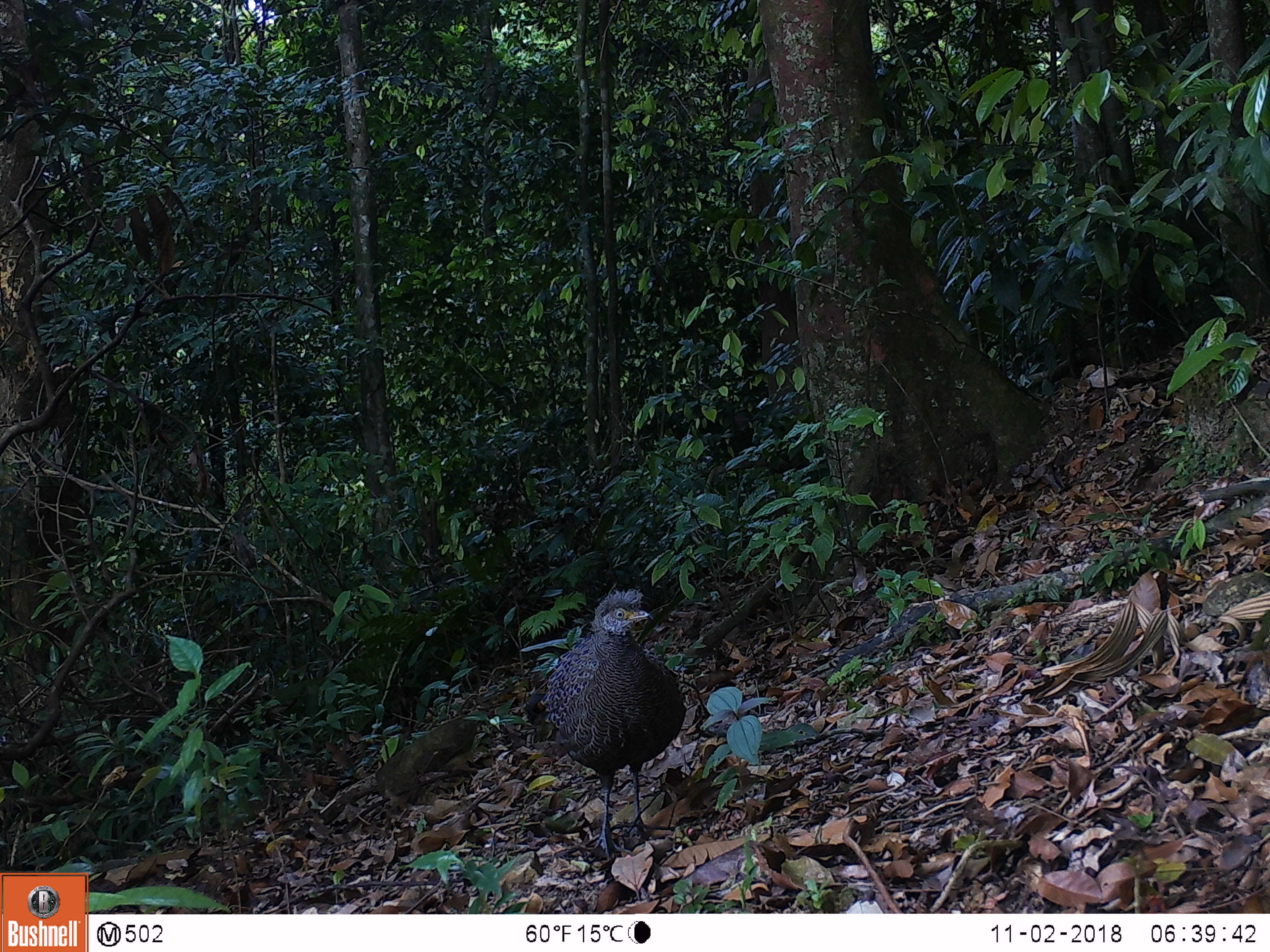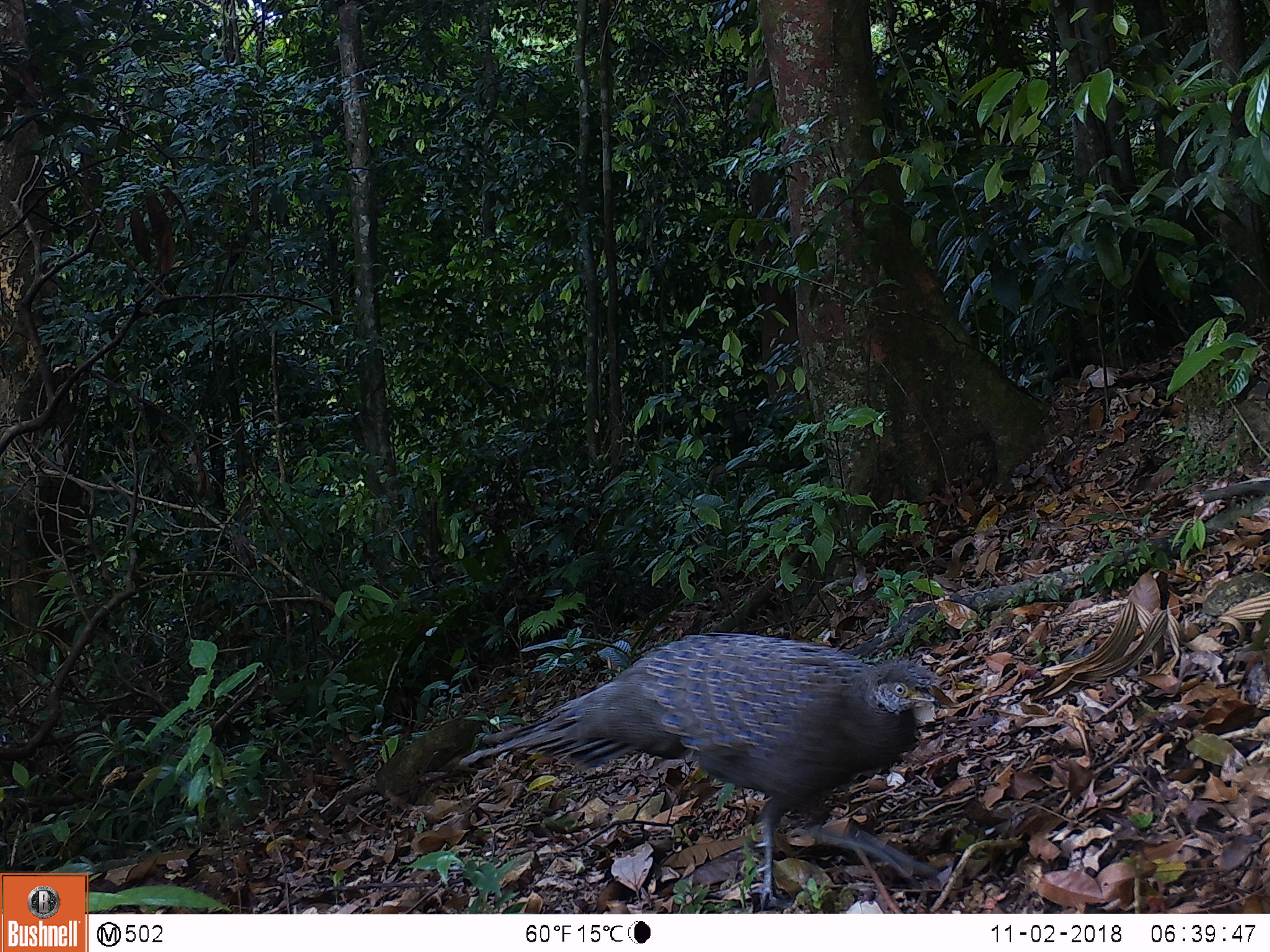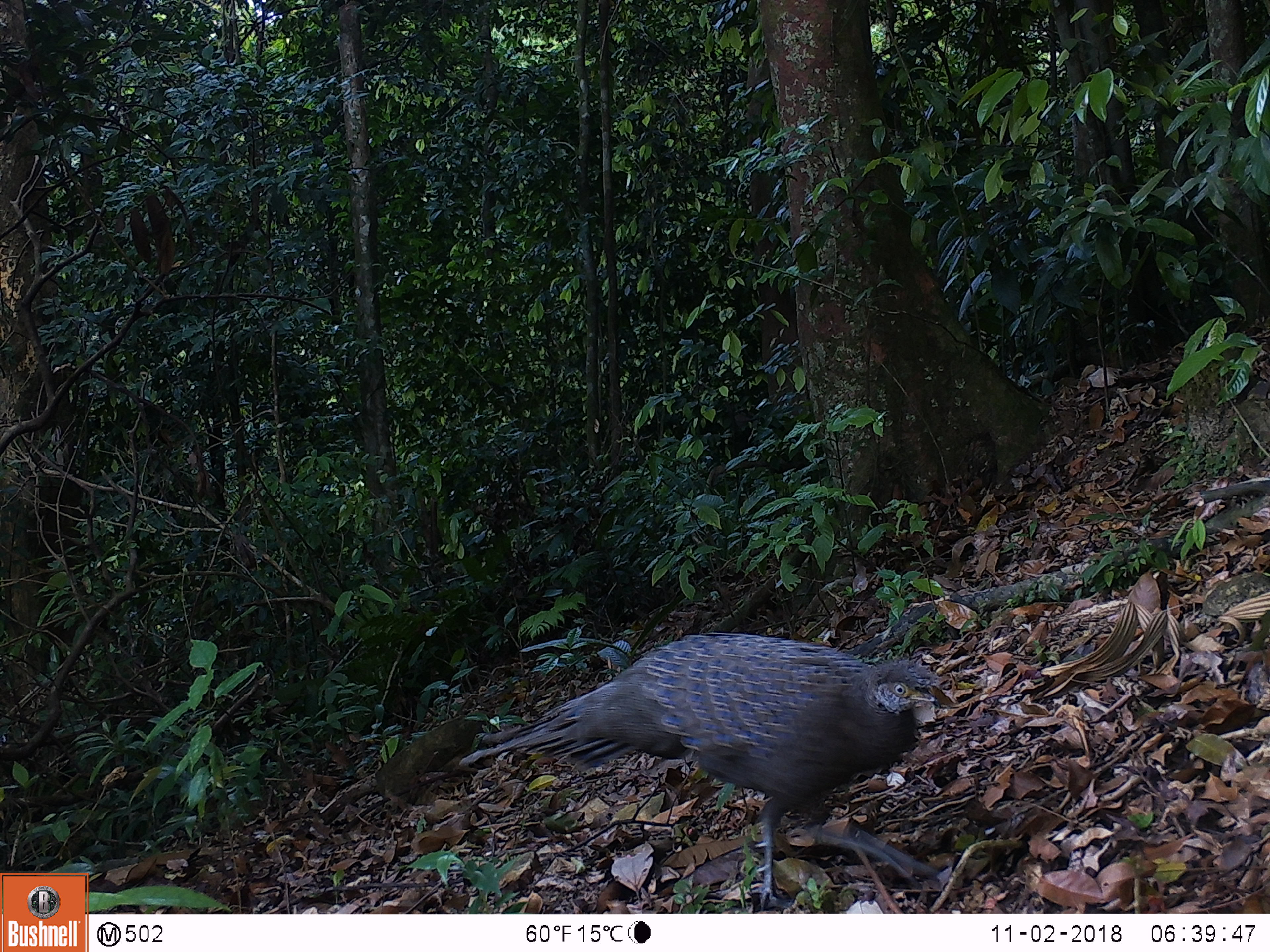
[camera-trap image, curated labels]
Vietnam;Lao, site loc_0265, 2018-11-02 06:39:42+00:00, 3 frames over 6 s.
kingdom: Animalia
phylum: Chordata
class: Aves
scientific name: Aves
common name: bird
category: unidentified bird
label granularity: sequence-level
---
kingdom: Animalia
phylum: Chordata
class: Aves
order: Galliformes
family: Phasianidae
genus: Polyplectron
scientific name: Polyplectron bicalcaratum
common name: gray peacock-pheasant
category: grey peacock pheasant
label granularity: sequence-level